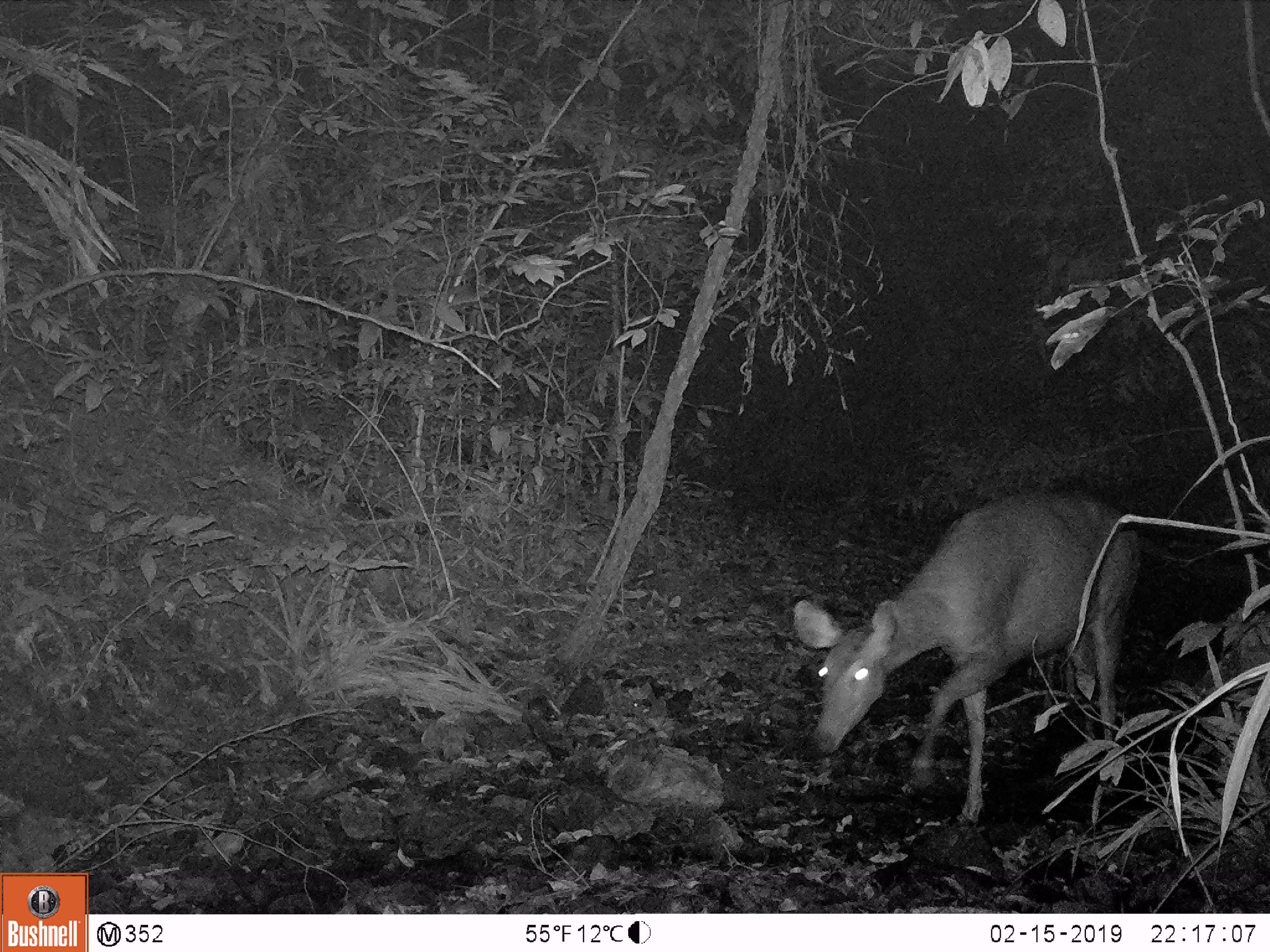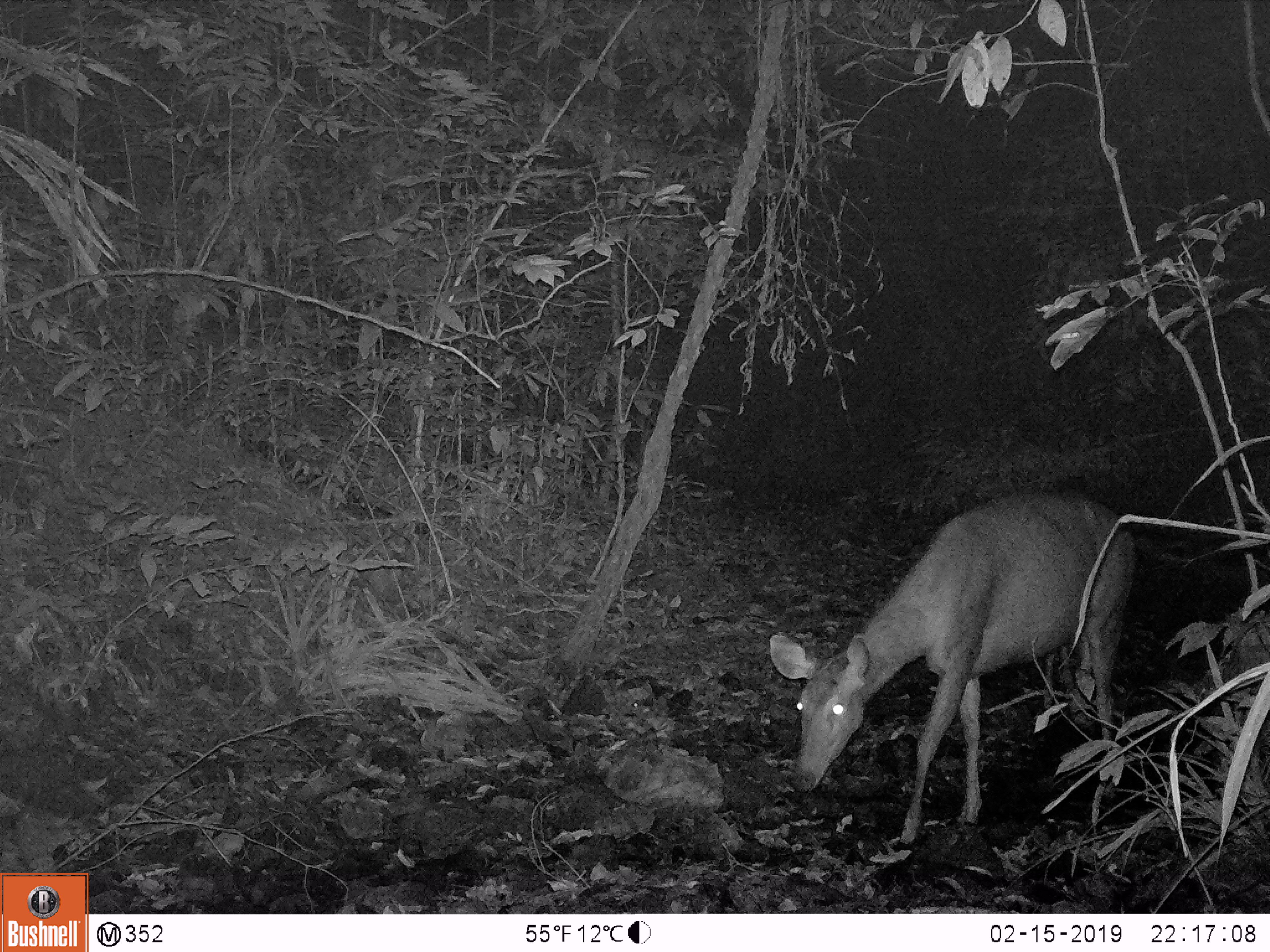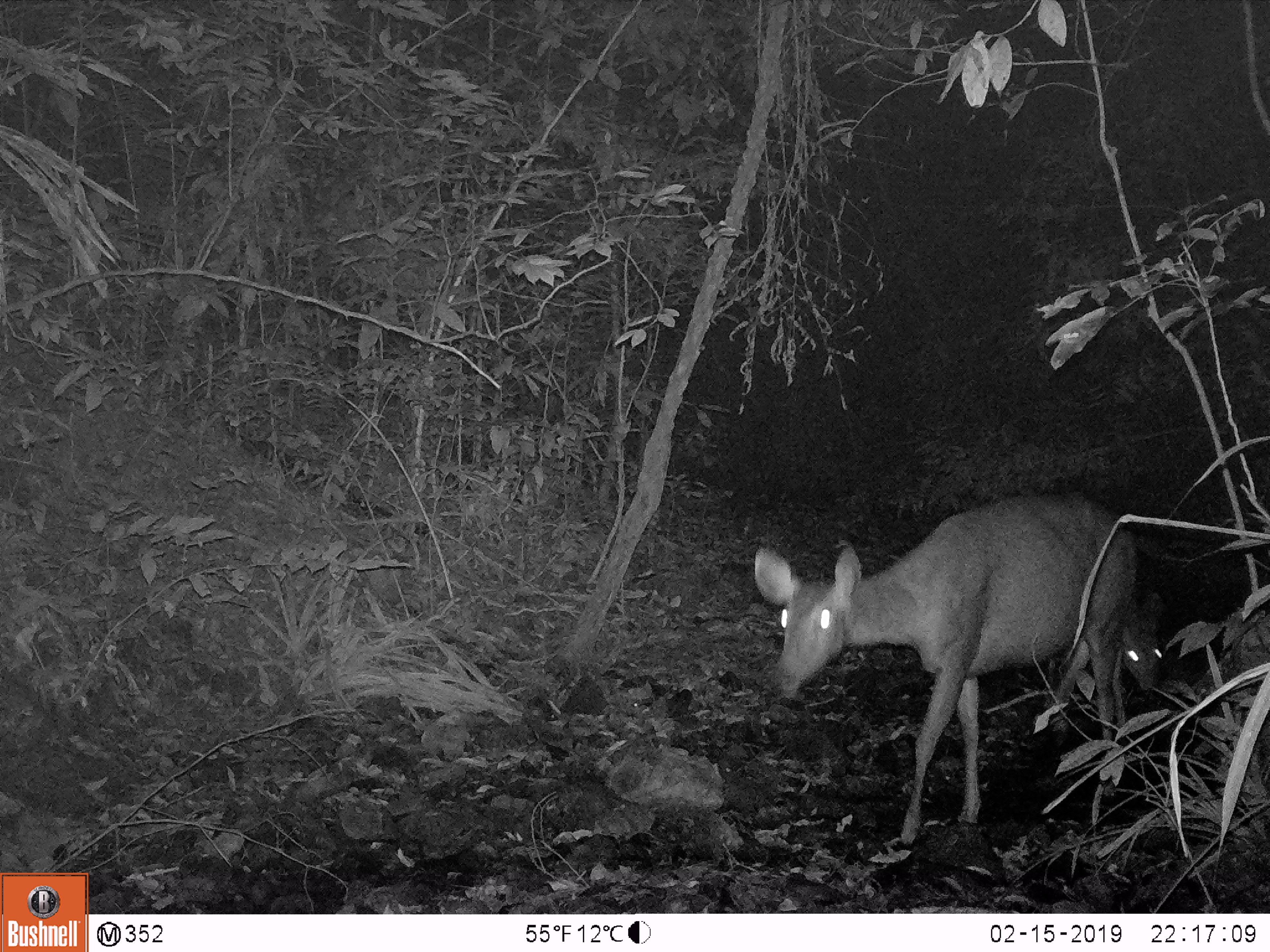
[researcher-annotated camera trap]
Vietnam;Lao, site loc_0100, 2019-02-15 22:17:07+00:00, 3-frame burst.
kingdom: Animalia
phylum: Chordata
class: Mammalia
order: Artiodactyla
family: Cervidae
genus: Rusa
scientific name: Rusa unicolor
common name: sambar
Sambar (Rusa unicolor). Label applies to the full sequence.